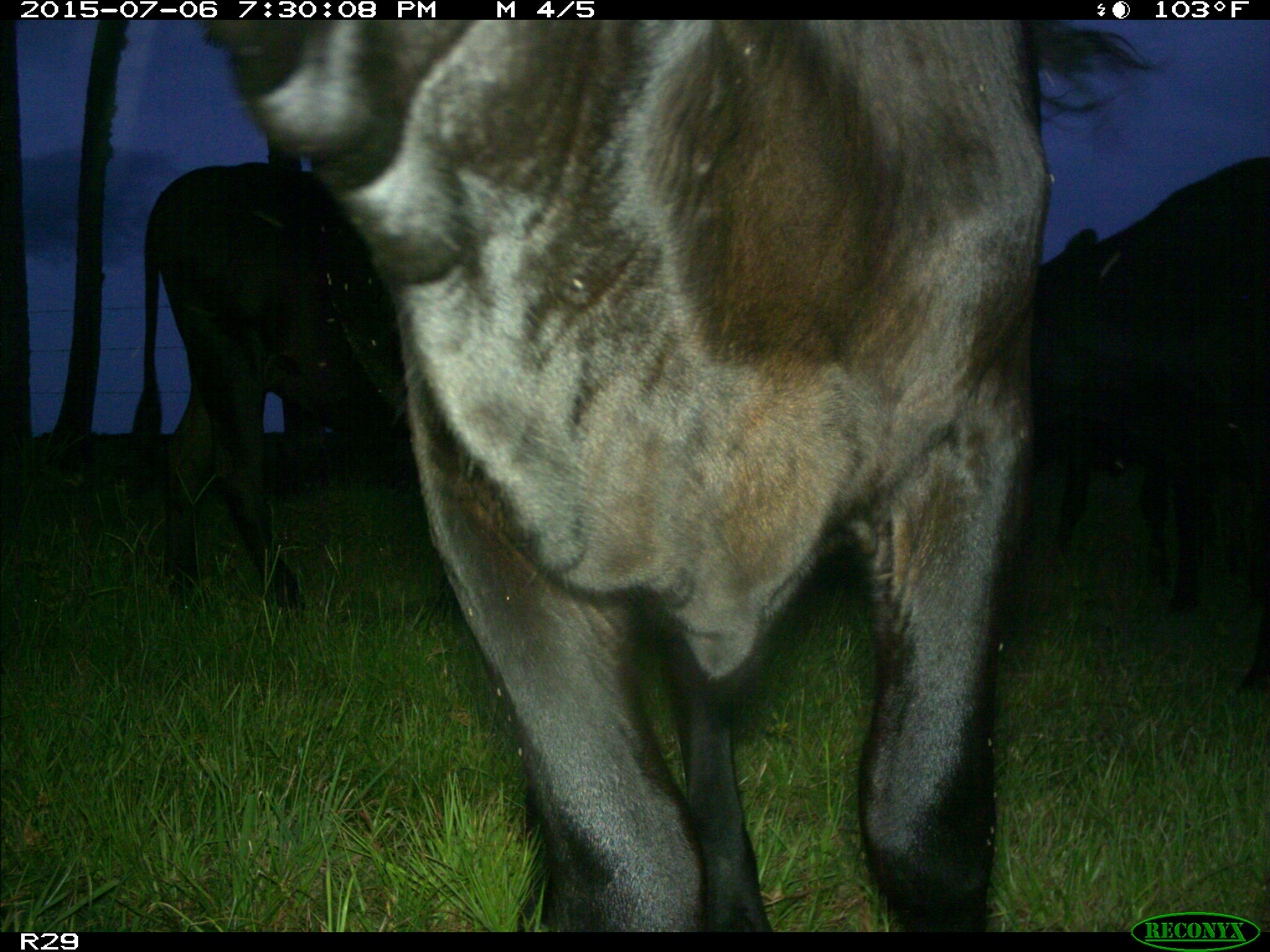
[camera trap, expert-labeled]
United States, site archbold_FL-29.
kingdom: Animalia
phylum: Chordata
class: Mammalia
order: Artiodactyla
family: Bovidae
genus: Bos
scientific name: Bos taurus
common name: domestic cow